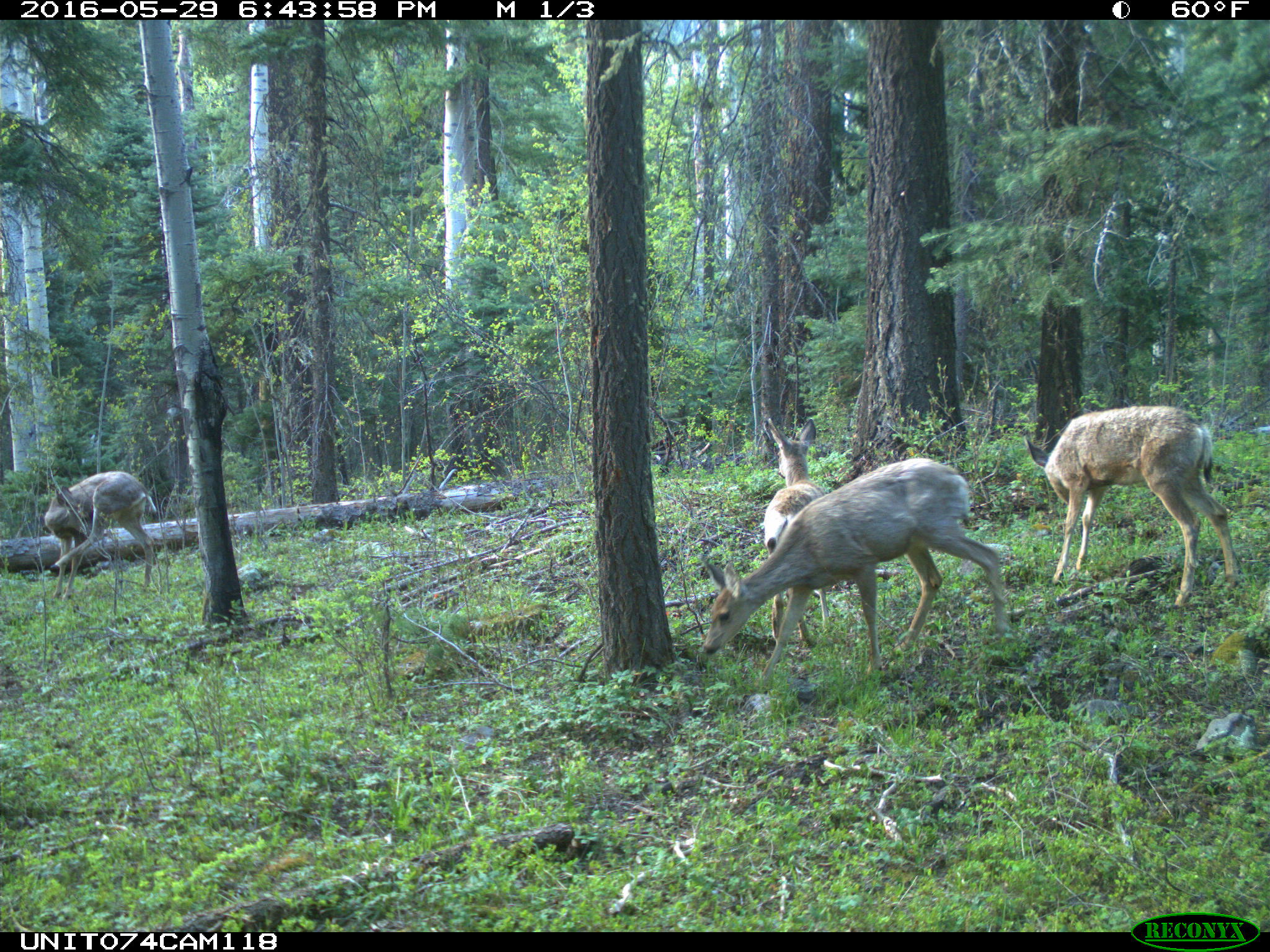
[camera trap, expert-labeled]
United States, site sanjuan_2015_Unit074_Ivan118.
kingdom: Animalia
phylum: Chordata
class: Mammalia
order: Artiodactyla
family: Cervidae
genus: Odocoileus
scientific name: Odocoileus hemionus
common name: mule deer